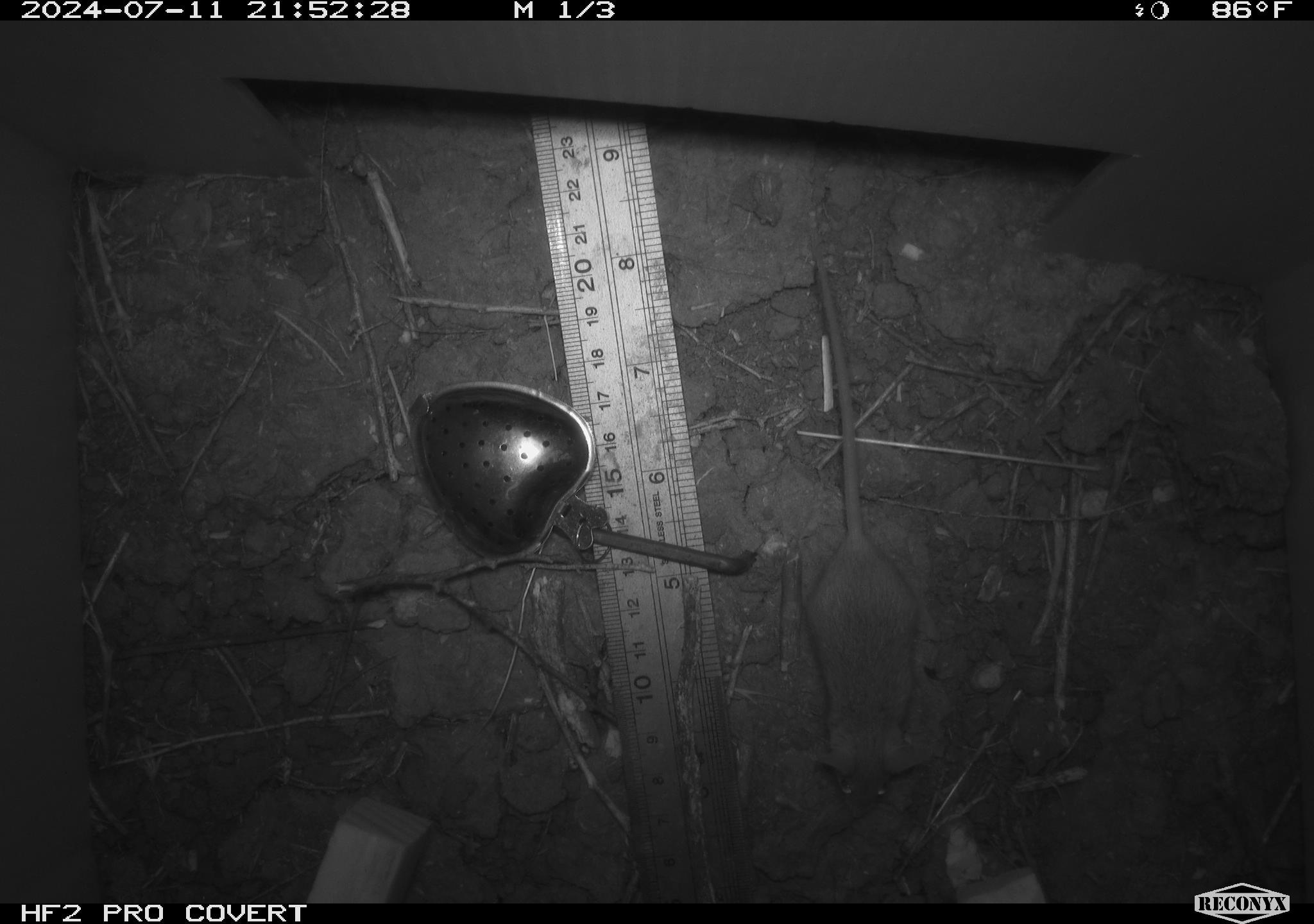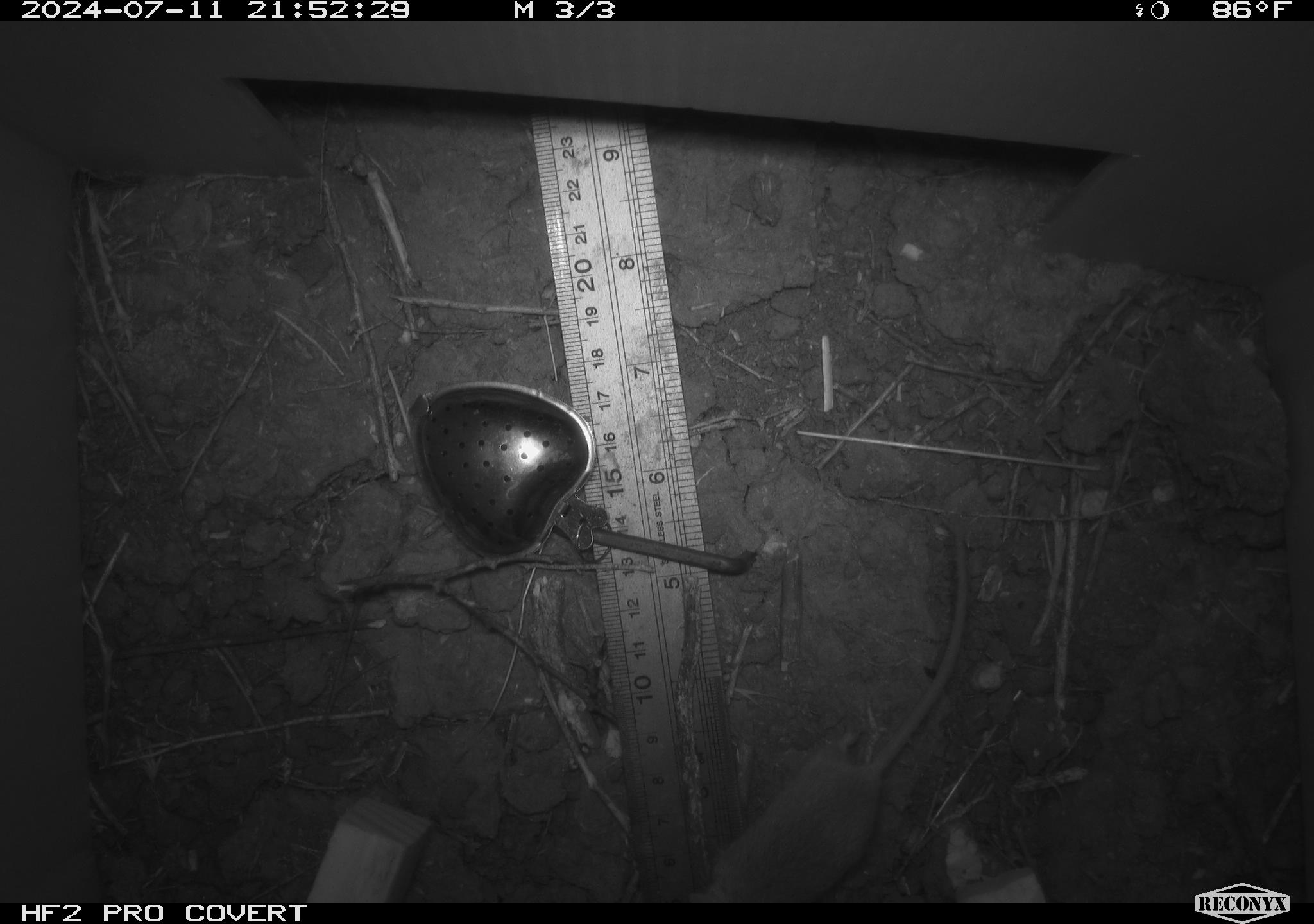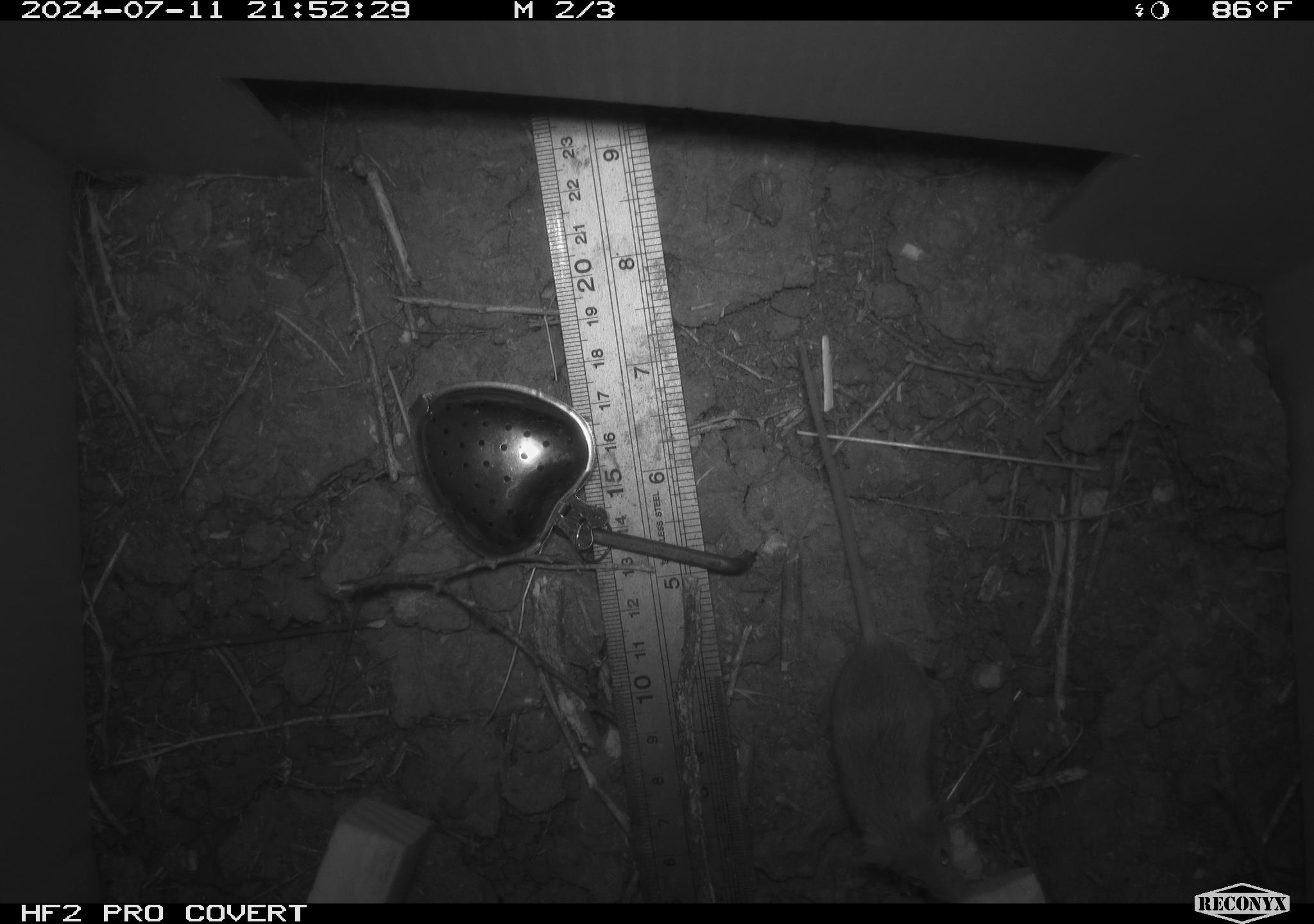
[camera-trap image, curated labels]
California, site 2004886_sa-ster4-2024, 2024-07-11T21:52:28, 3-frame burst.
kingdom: Animalia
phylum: Chordata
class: Mammalia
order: Rodentia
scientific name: Rodentia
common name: mouse species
Mouse species (Rodentia).